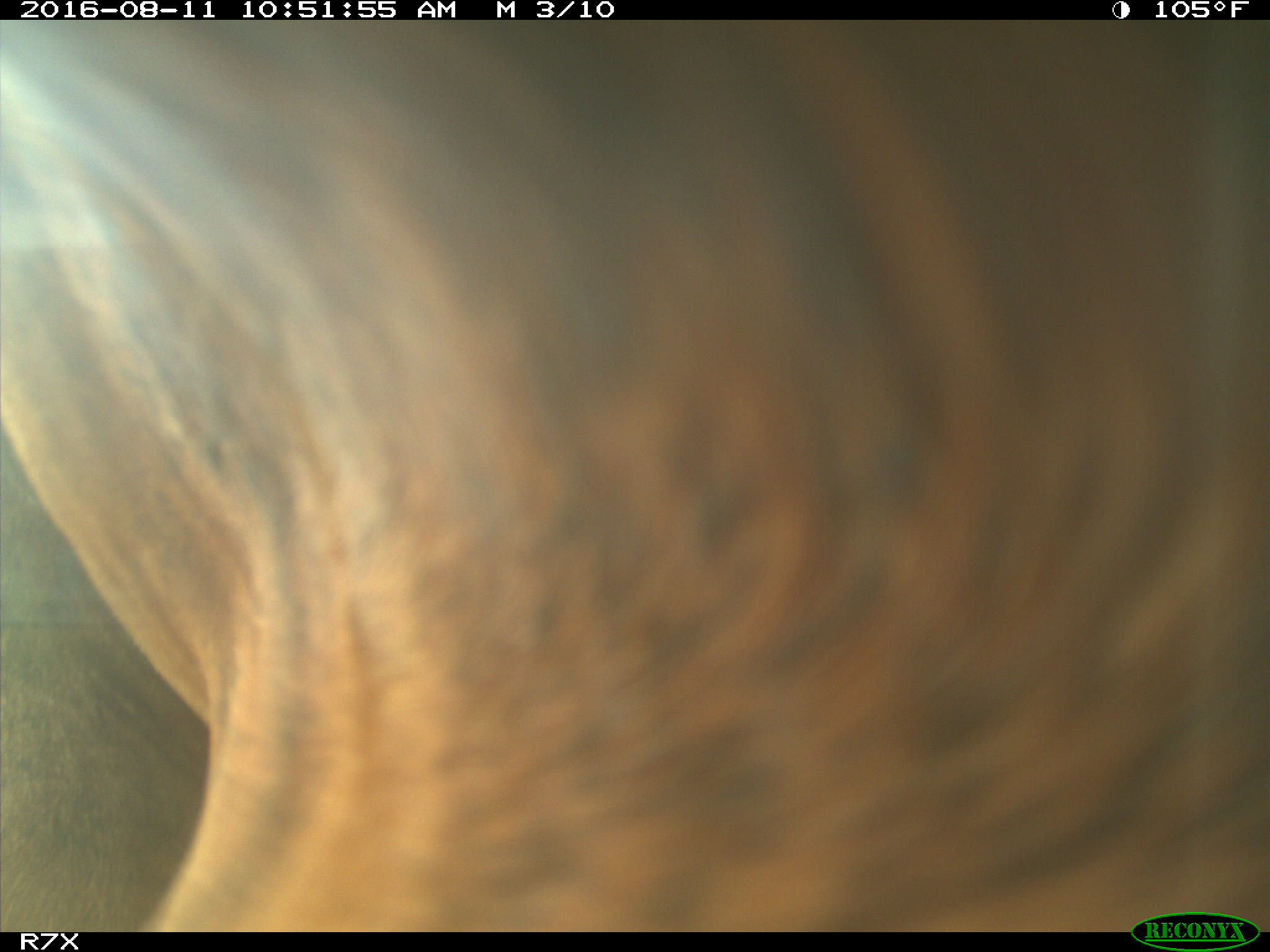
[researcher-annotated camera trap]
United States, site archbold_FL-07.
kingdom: Animalia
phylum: Chordata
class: Mammalia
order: Artiodactyla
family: Bovidae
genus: Bos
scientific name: Bos taurus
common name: domestic cow